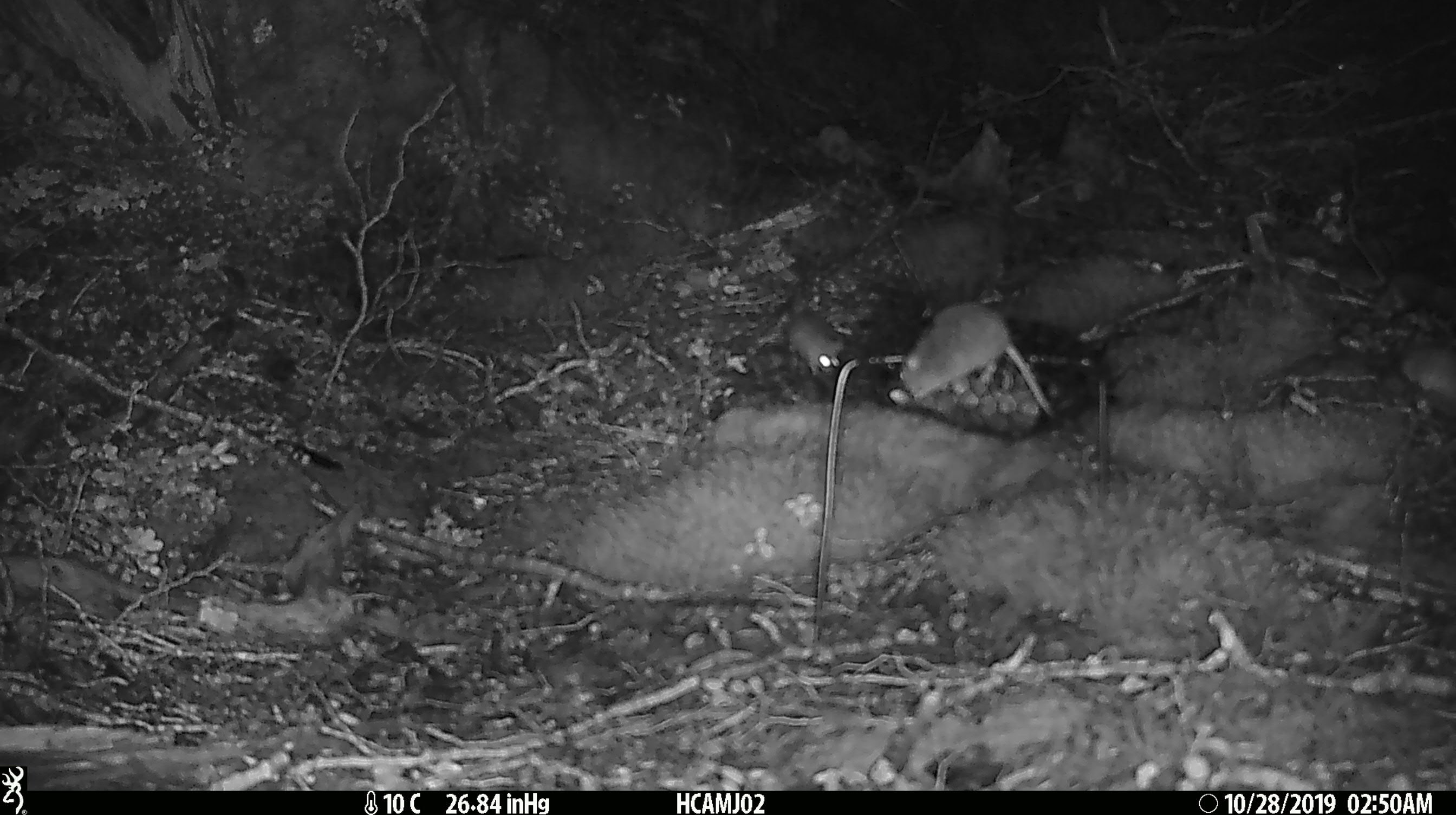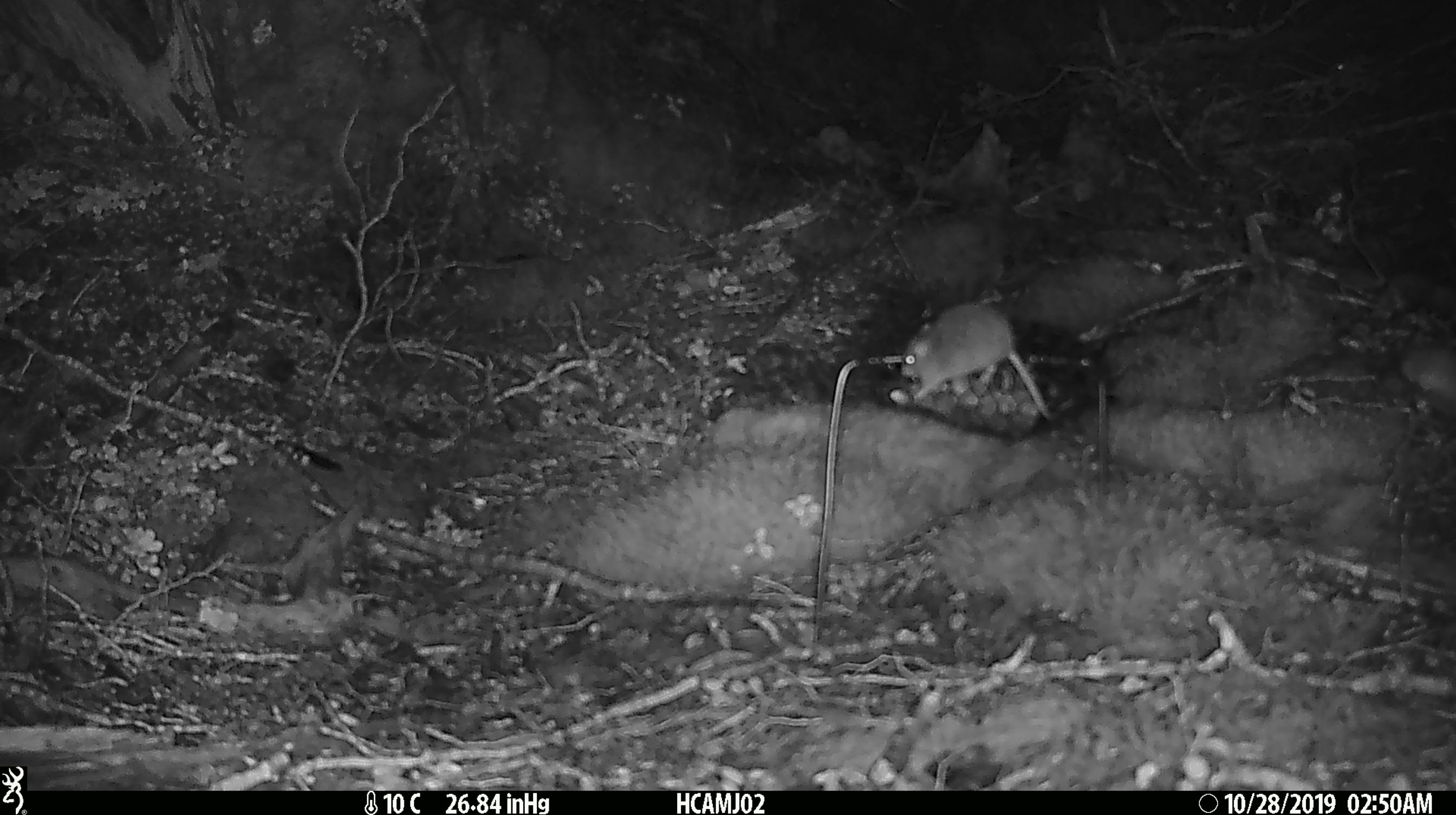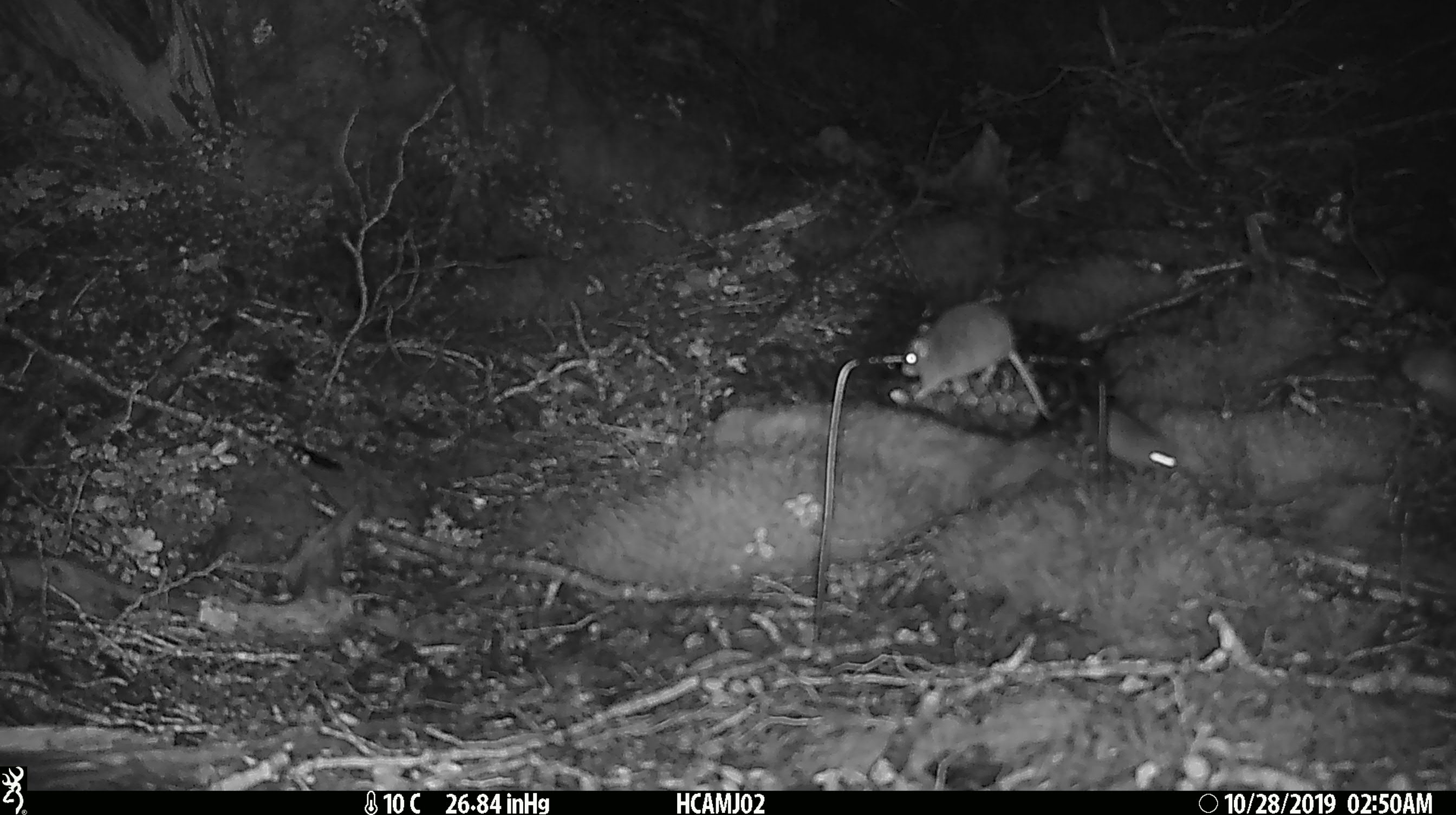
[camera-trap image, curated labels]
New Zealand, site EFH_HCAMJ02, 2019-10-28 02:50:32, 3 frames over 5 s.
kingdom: Animalia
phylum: Chordata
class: Mammalia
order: Rodentia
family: Muridae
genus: Mus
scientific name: Mus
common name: mouse